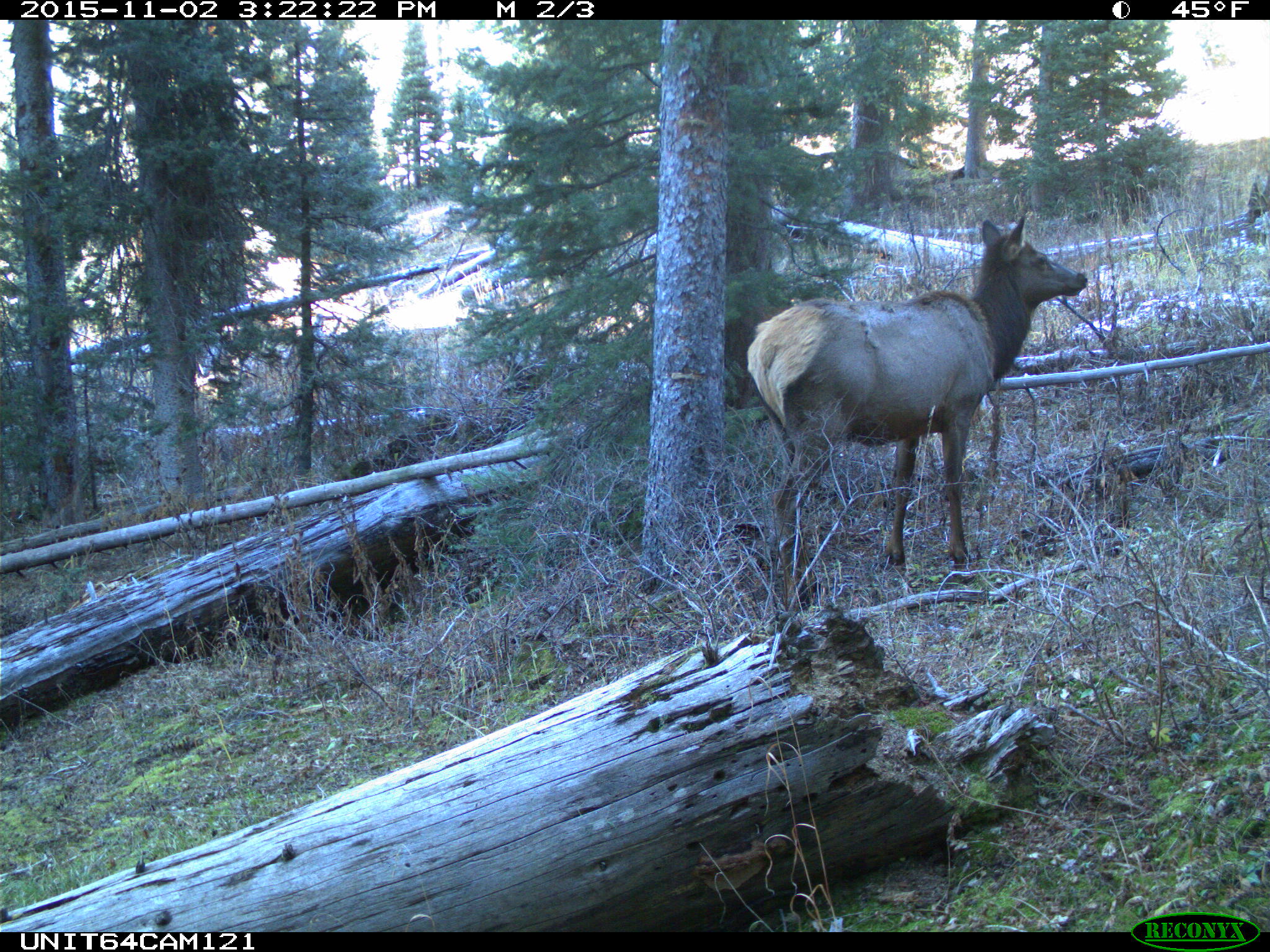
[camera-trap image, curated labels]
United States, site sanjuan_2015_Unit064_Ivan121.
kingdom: Animalia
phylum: Chordata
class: Mammalia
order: Artiodactyla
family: Cervidae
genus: Cervus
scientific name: Cervus elaphus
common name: red deer